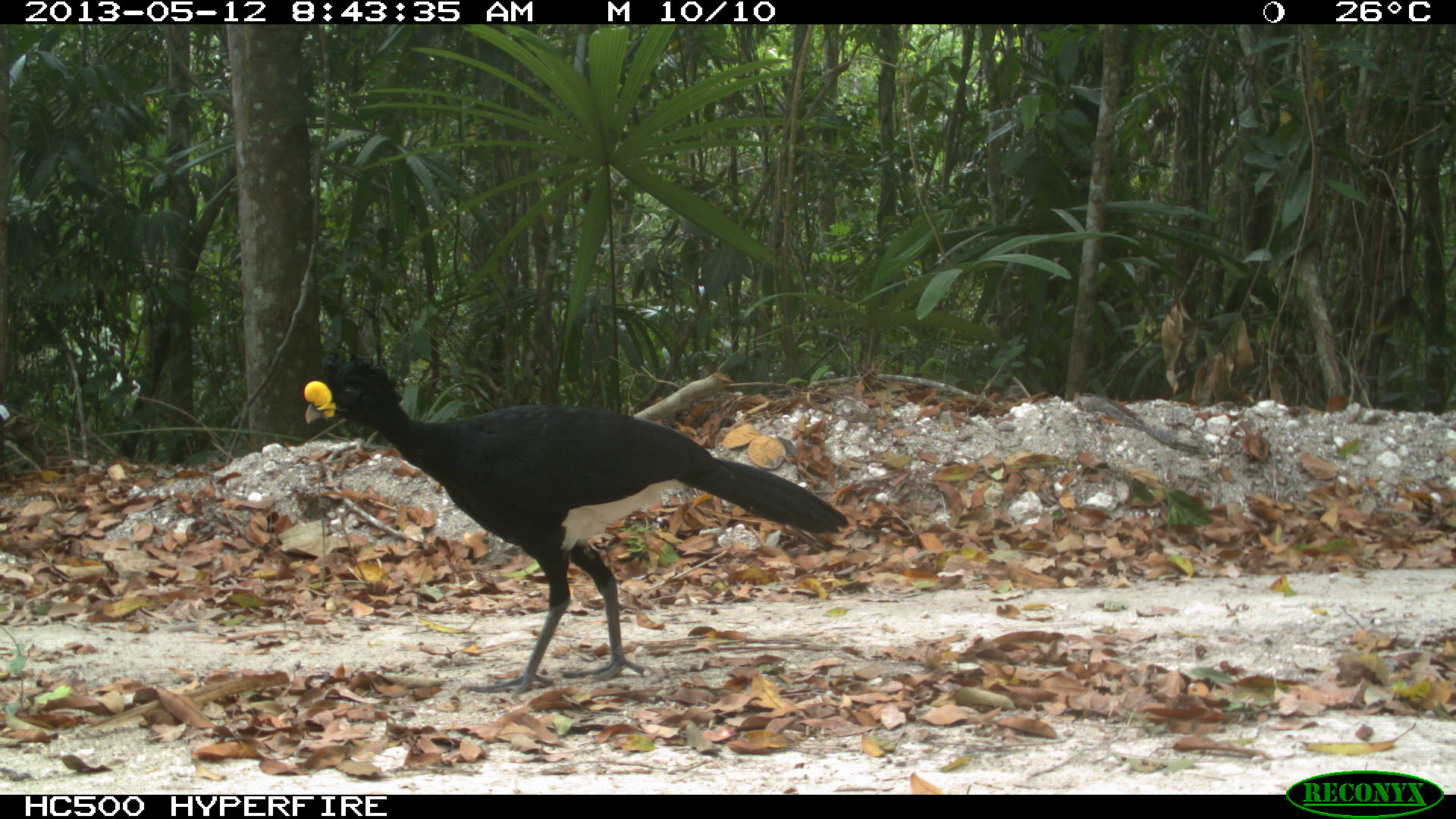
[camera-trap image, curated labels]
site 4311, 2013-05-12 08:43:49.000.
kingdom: Animalia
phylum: Chordata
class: Aves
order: Galliformes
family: Cracidae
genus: Crax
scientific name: Crax rubra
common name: great curassow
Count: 1.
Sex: male.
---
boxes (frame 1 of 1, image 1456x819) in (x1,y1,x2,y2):
crax rubra: (302,350,849,698)